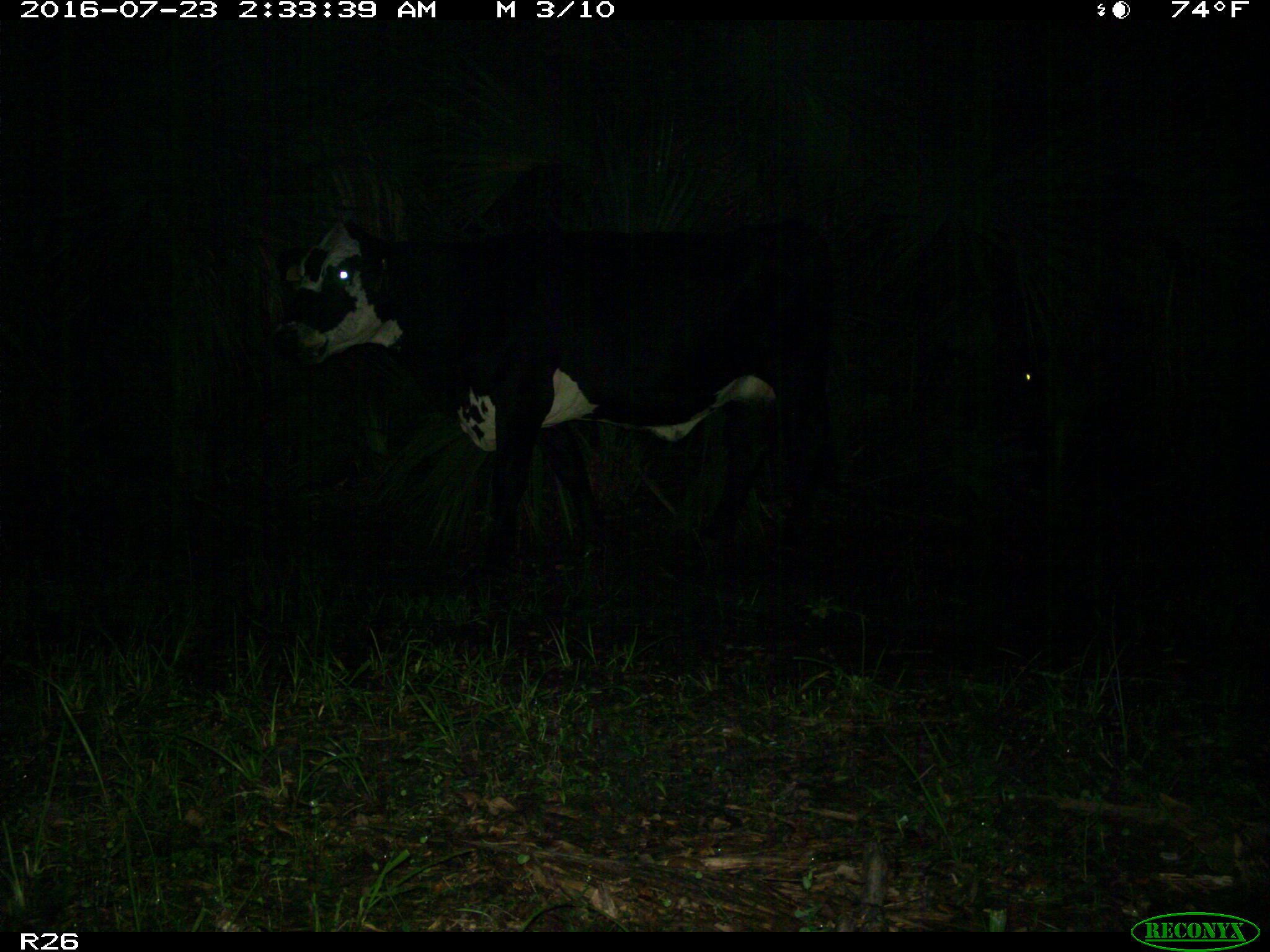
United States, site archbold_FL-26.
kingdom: Animalia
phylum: Chordata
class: Mammalia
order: Artiodactyla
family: Bovidae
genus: Bos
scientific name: Bos taurus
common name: domestic cow